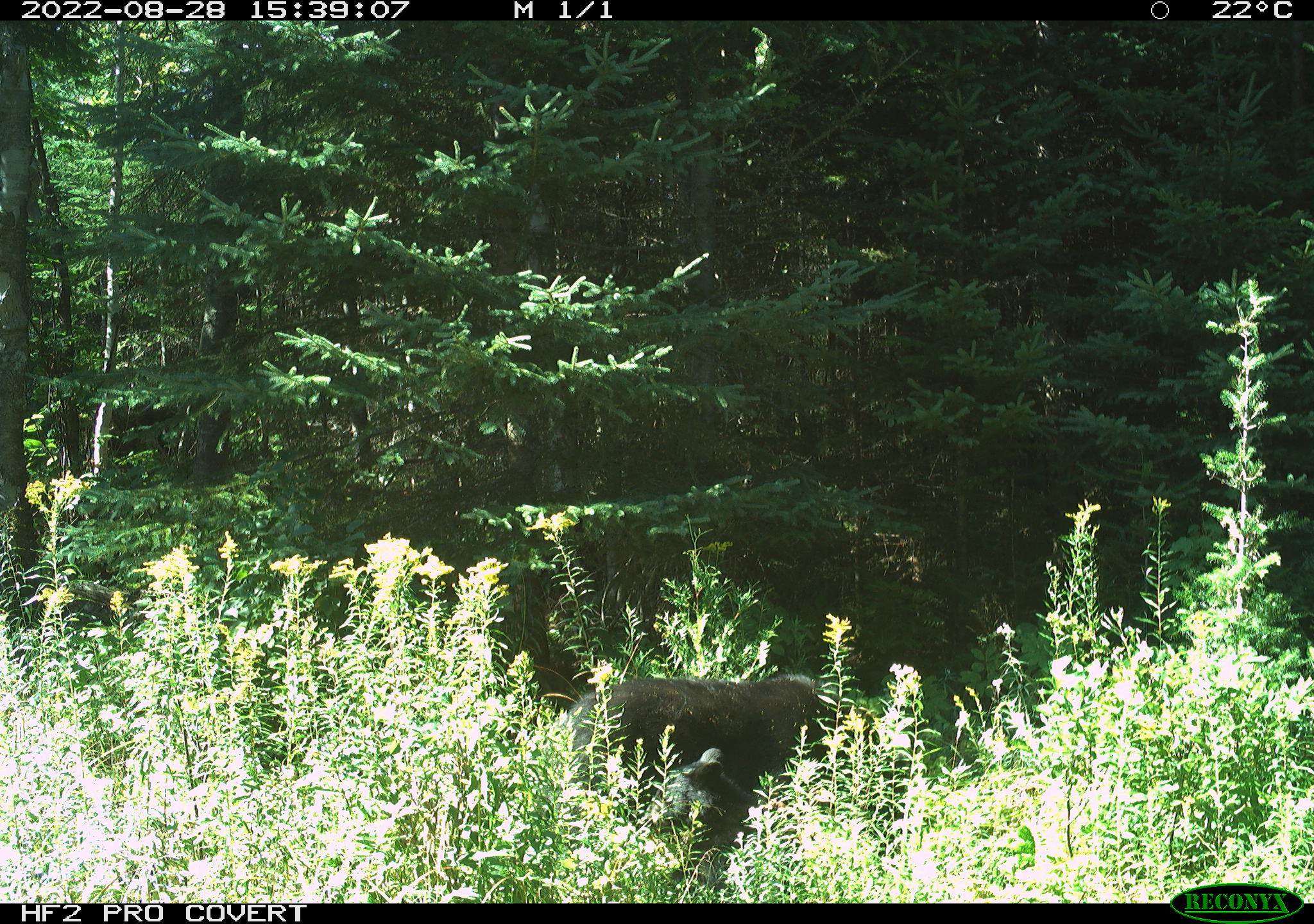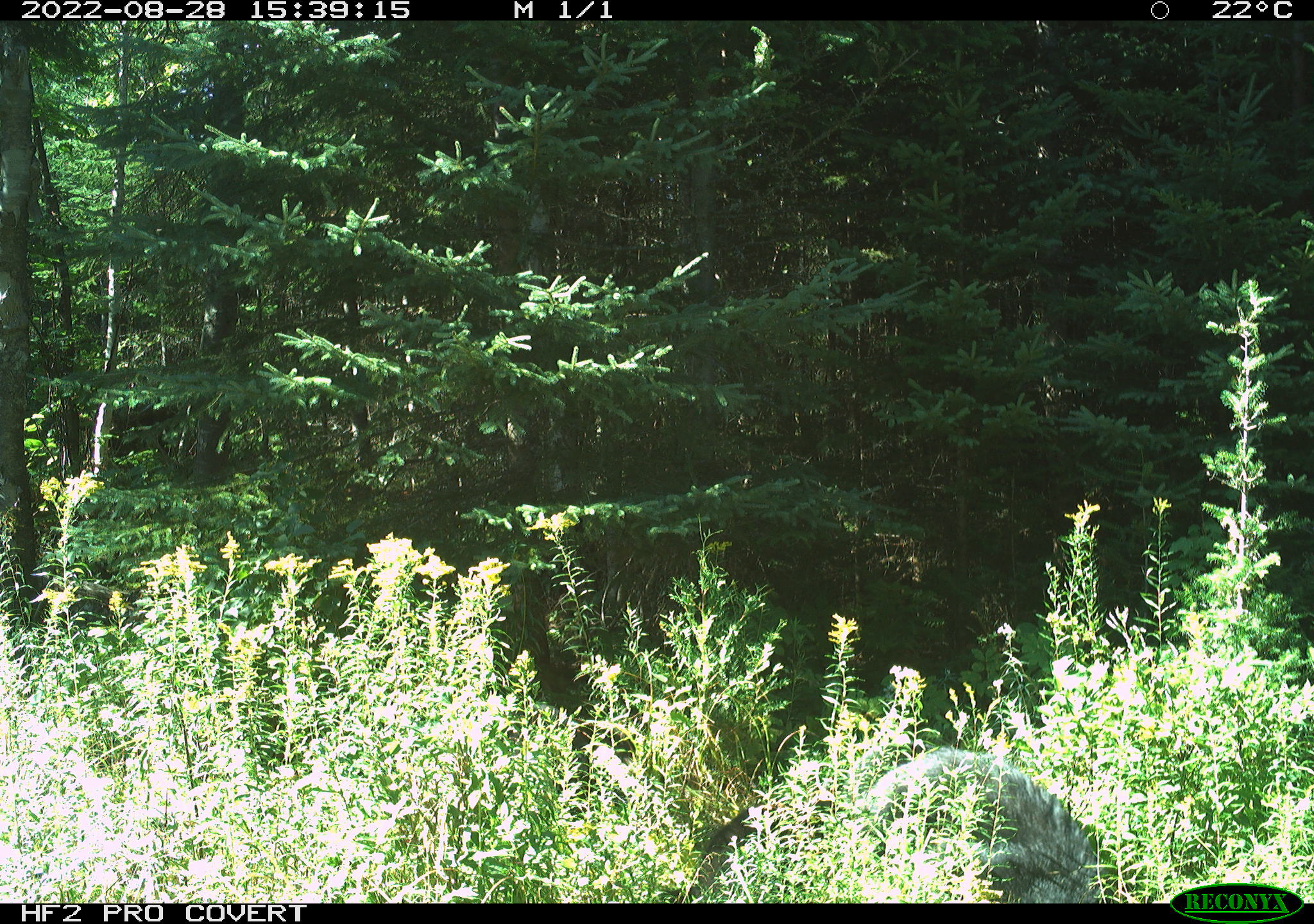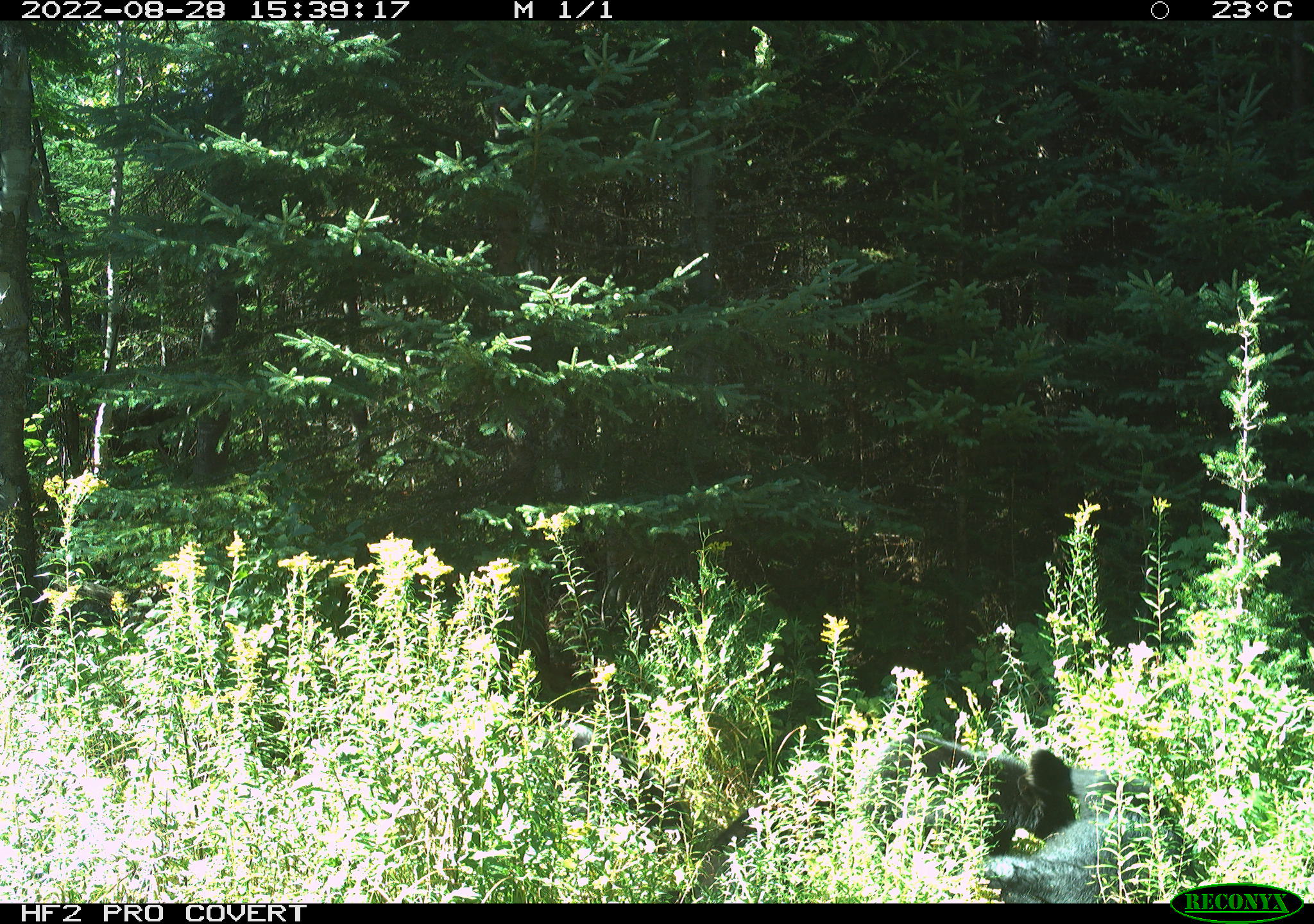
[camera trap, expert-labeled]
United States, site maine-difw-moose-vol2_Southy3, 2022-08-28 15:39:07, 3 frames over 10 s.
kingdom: Animalia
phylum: Chordata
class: Mammalia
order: Carnivora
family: Ursidae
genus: Ursus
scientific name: Ursus americanus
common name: black bear